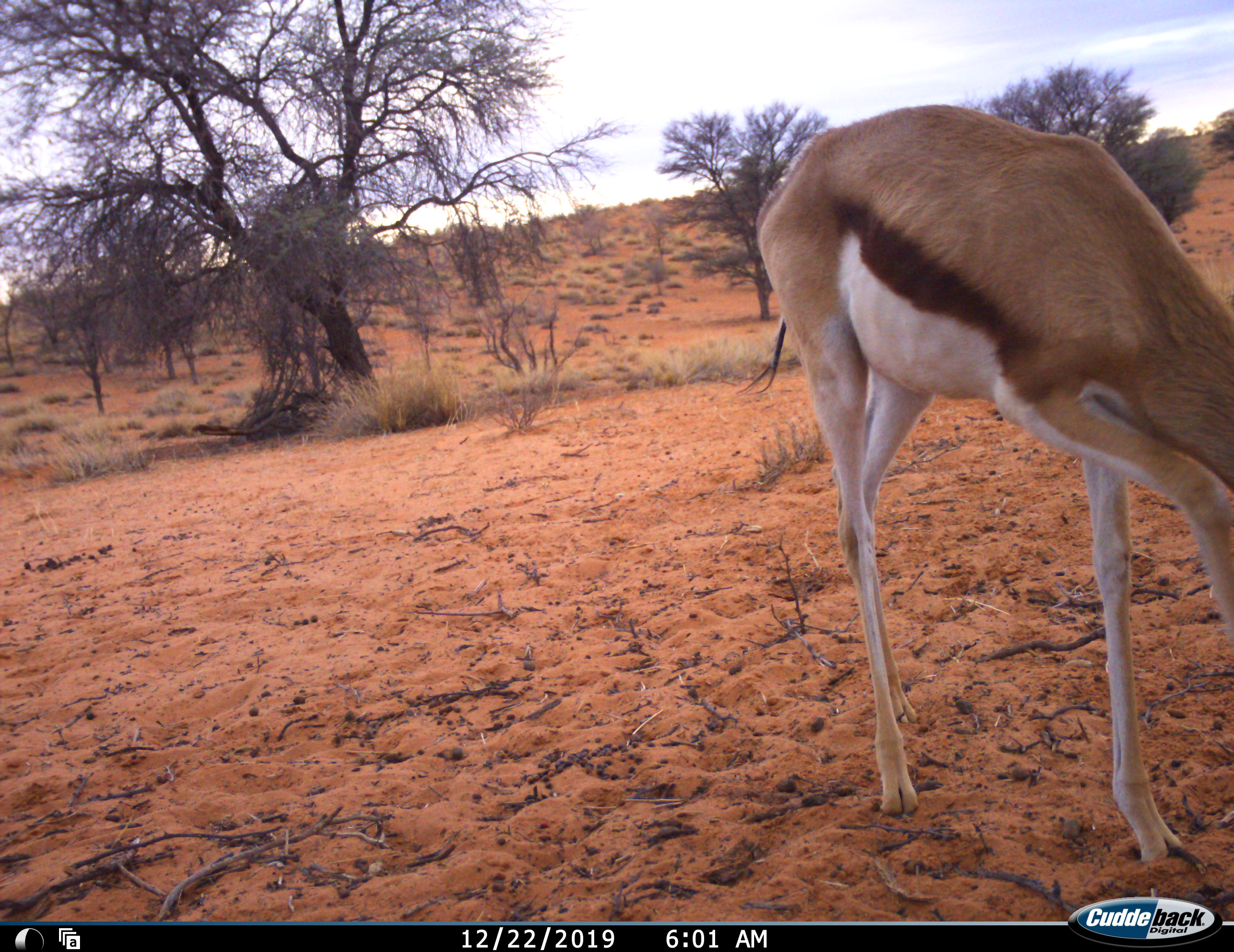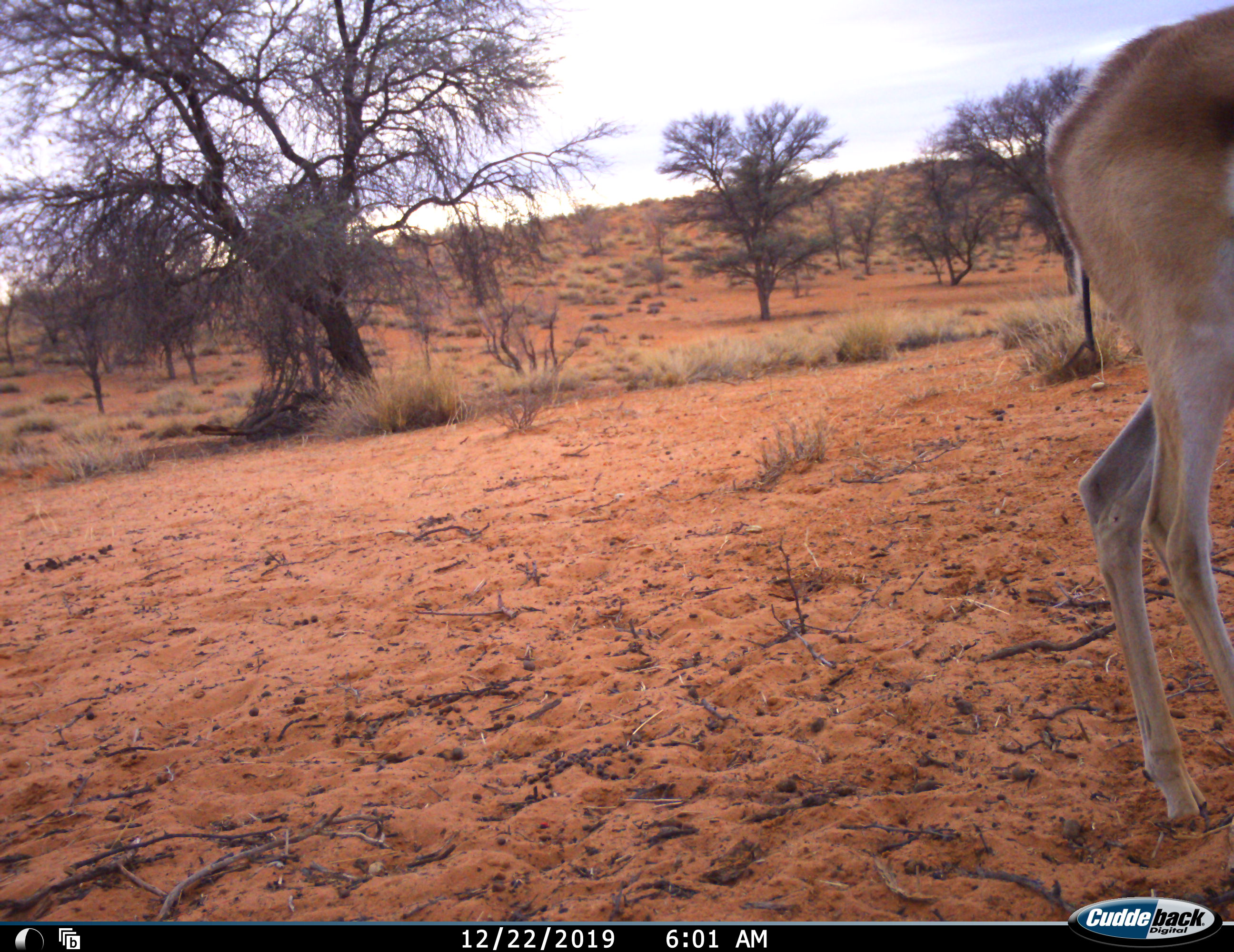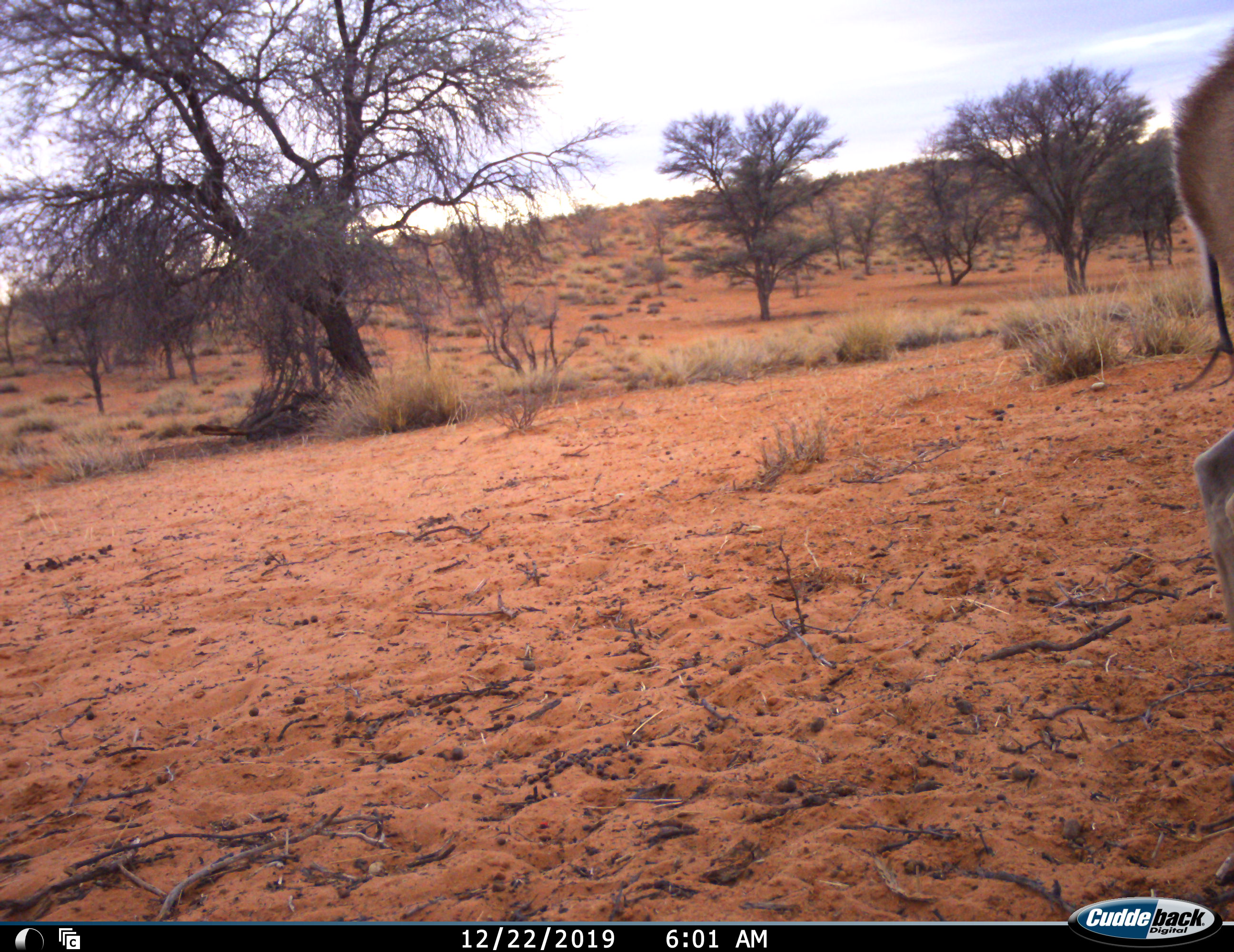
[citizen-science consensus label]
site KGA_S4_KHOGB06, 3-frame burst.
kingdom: Animalia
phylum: Chordata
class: Mammalia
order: Artiodactyla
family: Bovidae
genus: Antidorcas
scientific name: Antidorcas marsupialis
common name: springbok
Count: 1.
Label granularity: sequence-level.